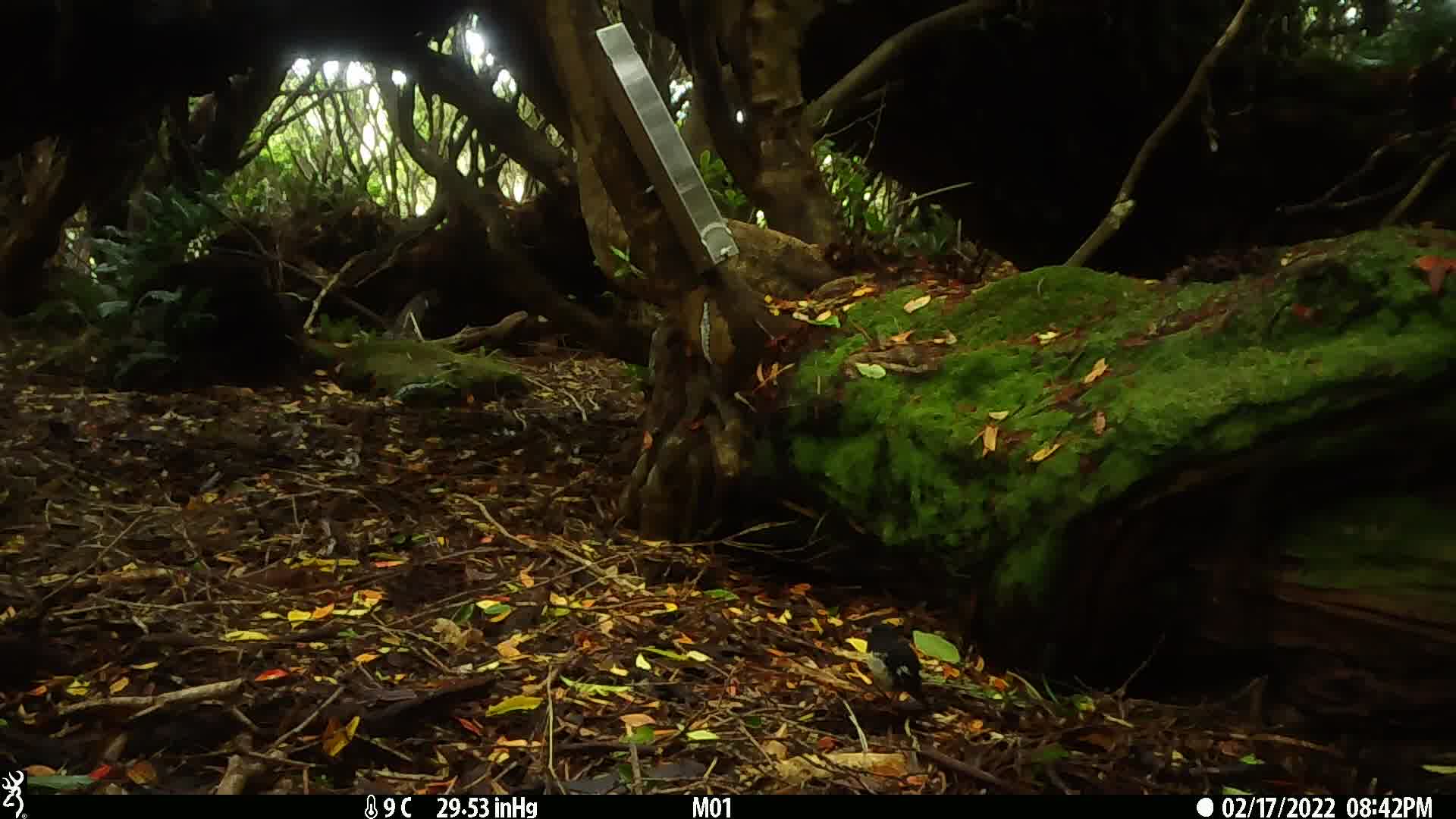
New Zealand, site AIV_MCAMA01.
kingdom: Animalia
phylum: Chordata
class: Aves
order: Passeriformes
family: Petroicidae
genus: Petroica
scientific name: Petroica macrocephala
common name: tomtit